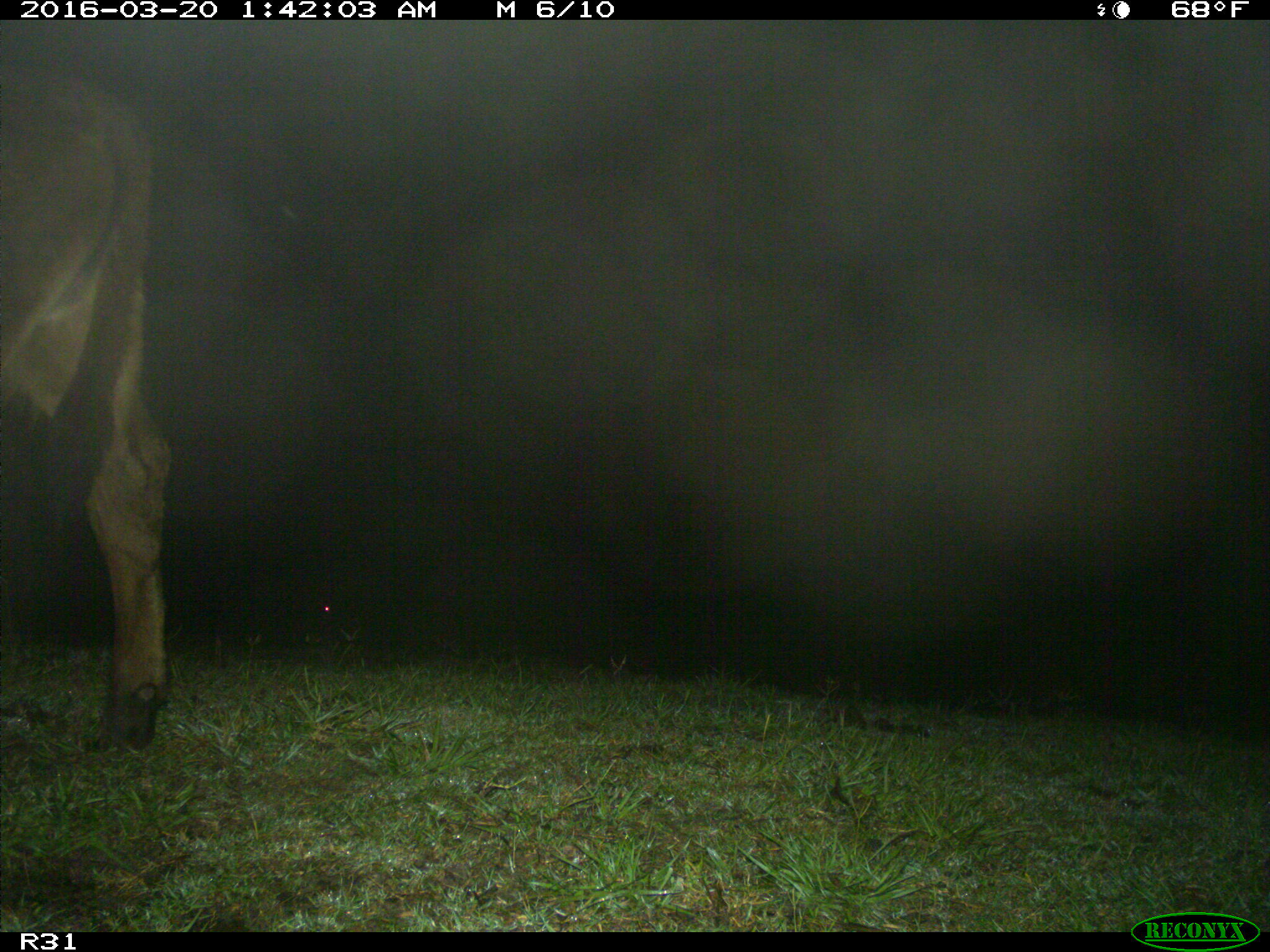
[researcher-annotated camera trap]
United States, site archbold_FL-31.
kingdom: Animalia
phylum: Chordata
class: Mammalia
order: Artiodactyla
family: Bovidae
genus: Bos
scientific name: Bos taurus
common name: domestic cow